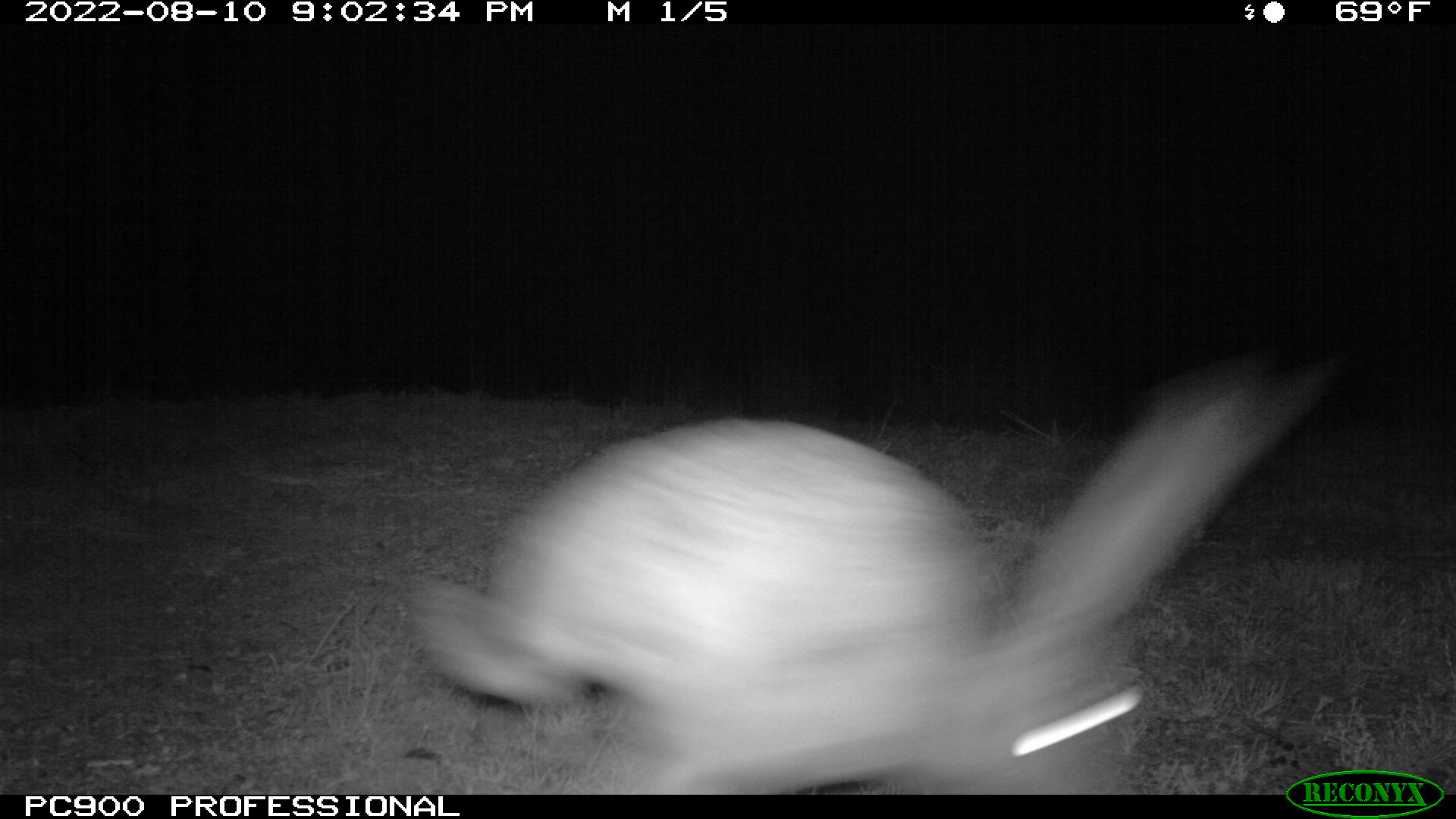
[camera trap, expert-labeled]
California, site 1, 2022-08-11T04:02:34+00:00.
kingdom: Animalia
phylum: Chordata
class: Mammalia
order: Lagomorpha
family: Leporidae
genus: Lepus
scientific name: Lepus californicus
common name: black-tailed jackrabbit